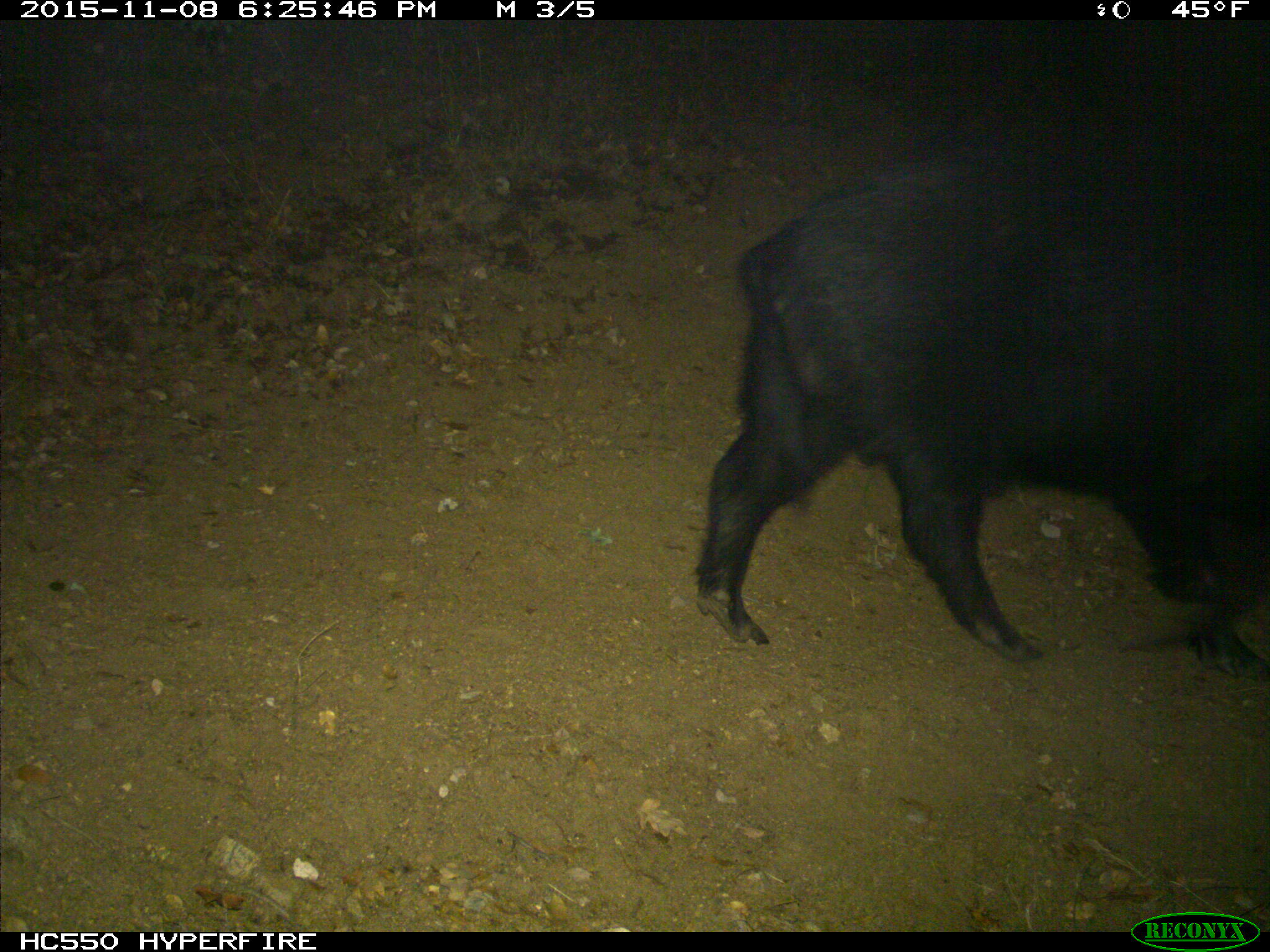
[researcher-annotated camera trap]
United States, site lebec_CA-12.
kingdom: Animalia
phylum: Chordata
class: Mammalia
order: Artiodactyla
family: Suidae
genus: Sus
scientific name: Sus scrofa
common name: wild boar